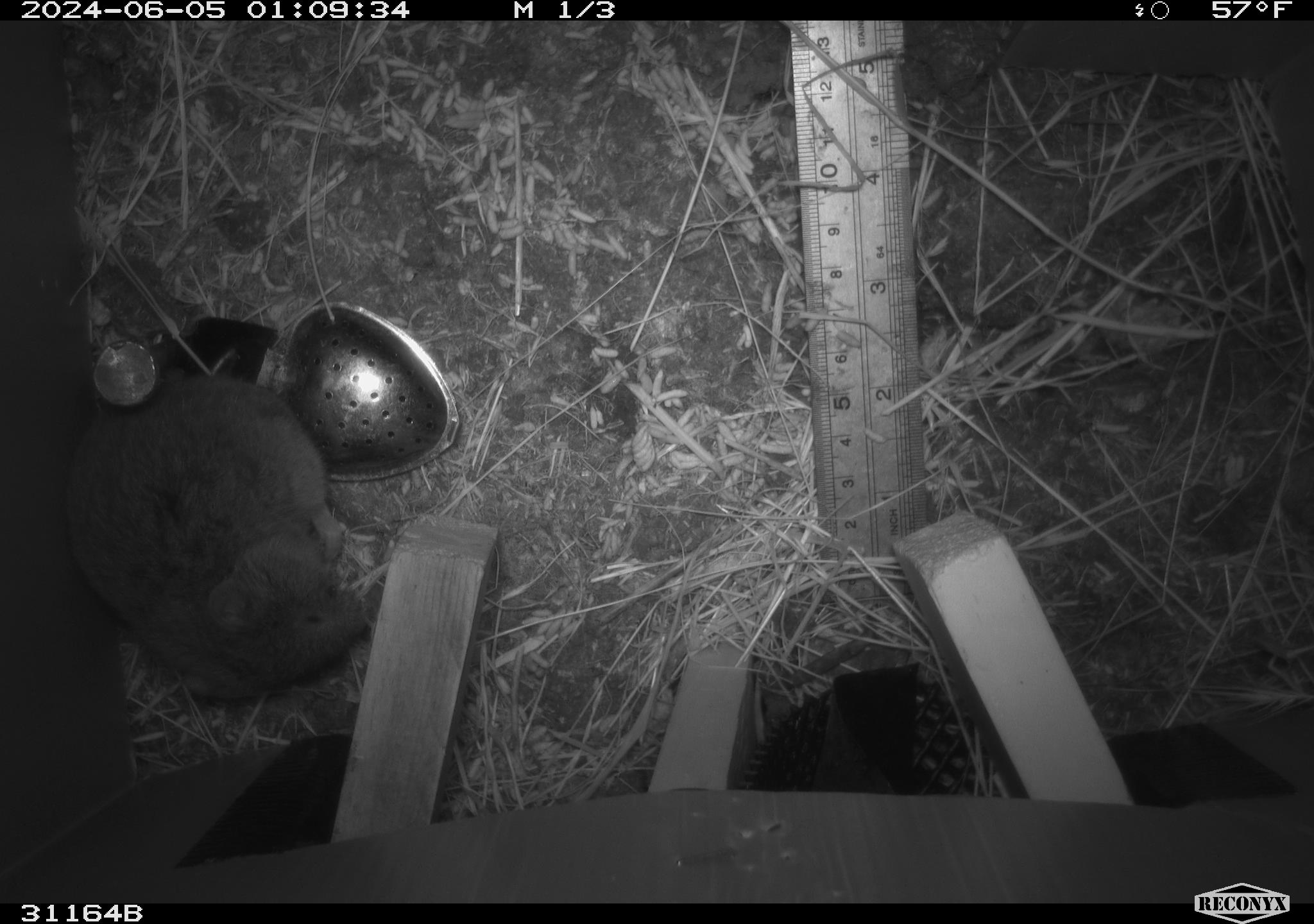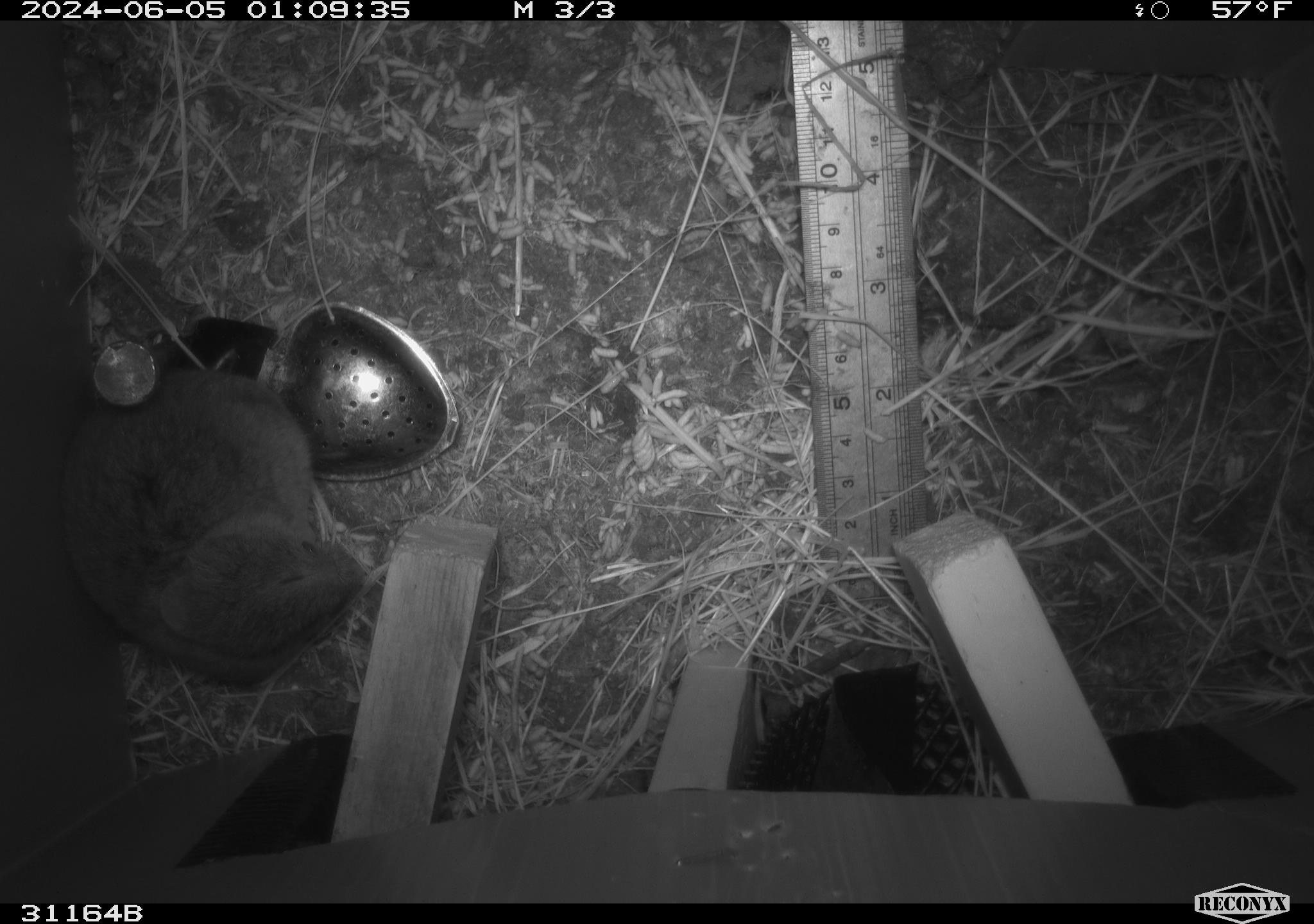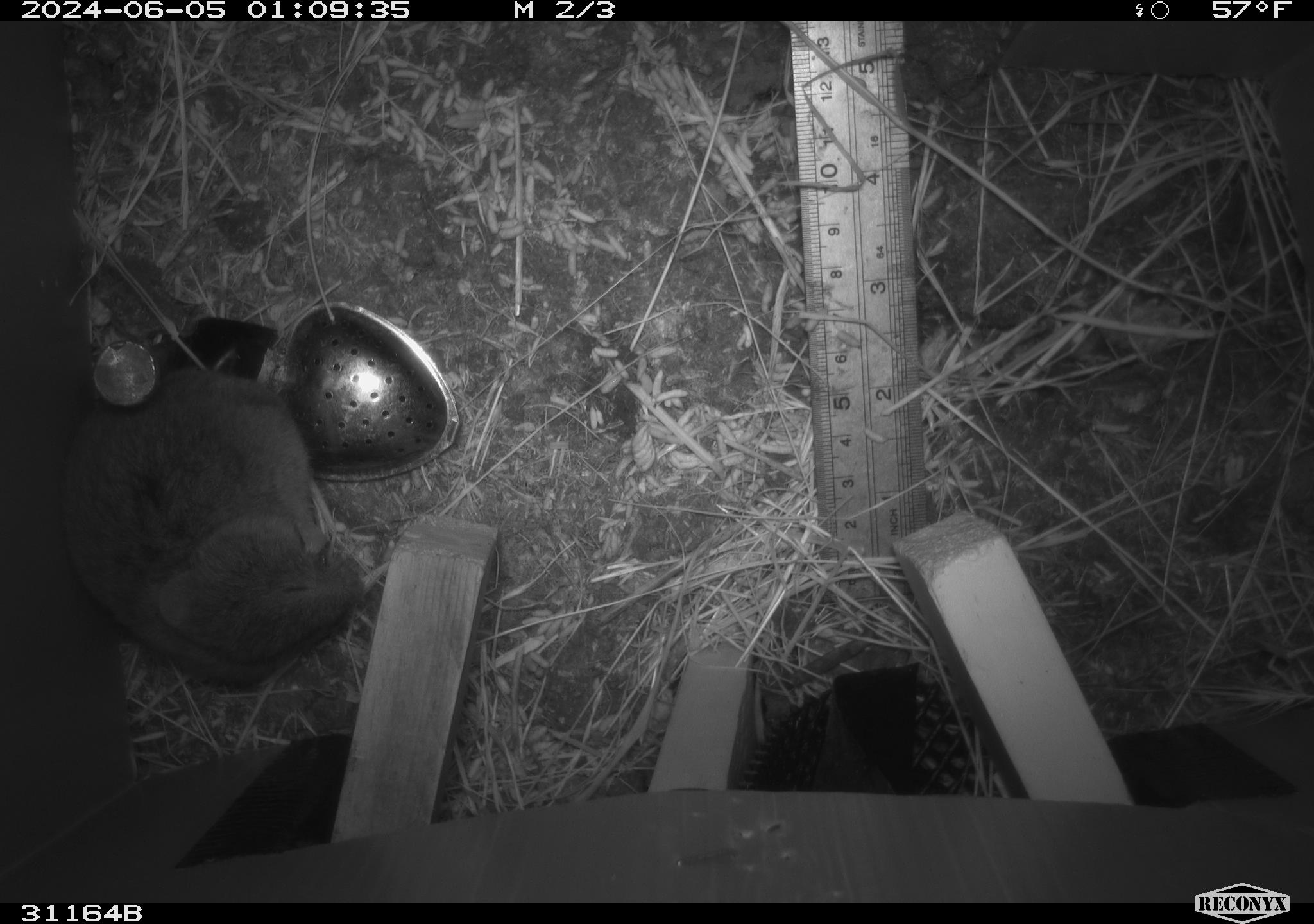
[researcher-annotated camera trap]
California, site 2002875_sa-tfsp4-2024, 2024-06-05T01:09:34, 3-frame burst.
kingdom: Animalia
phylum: Chordata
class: Mammalia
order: Rodentia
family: Cricetidae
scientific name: Arvicolinae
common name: voles, lemmings, and muskrats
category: arvicolinae subfamily